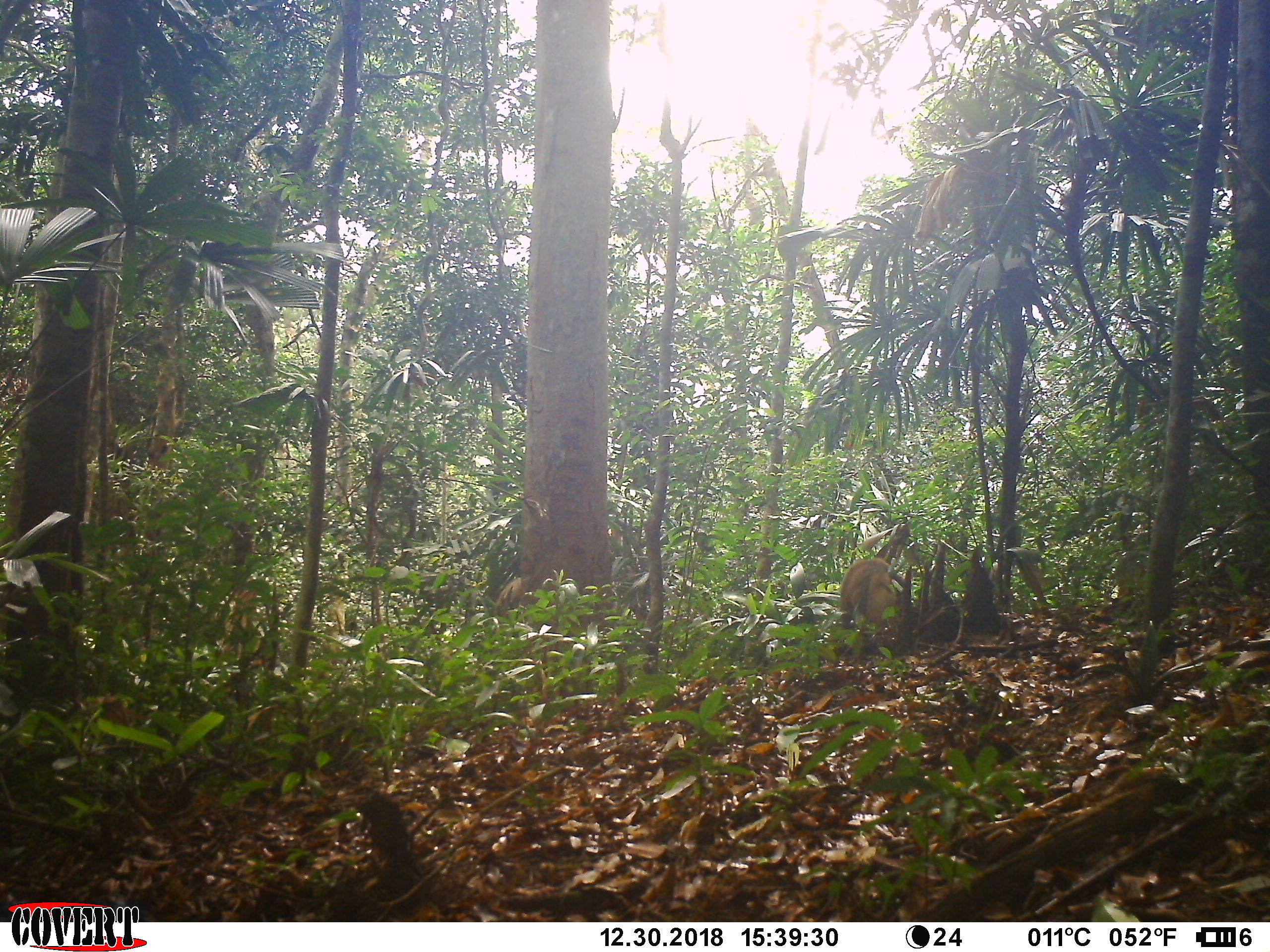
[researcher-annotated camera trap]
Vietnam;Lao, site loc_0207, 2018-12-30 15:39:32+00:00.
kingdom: Animalia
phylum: Chordata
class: Mammalia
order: Primates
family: Cercopithecidae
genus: Macaca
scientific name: Macaca nemestrina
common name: pig-tailed macaque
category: pig tailed macaque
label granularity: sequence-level